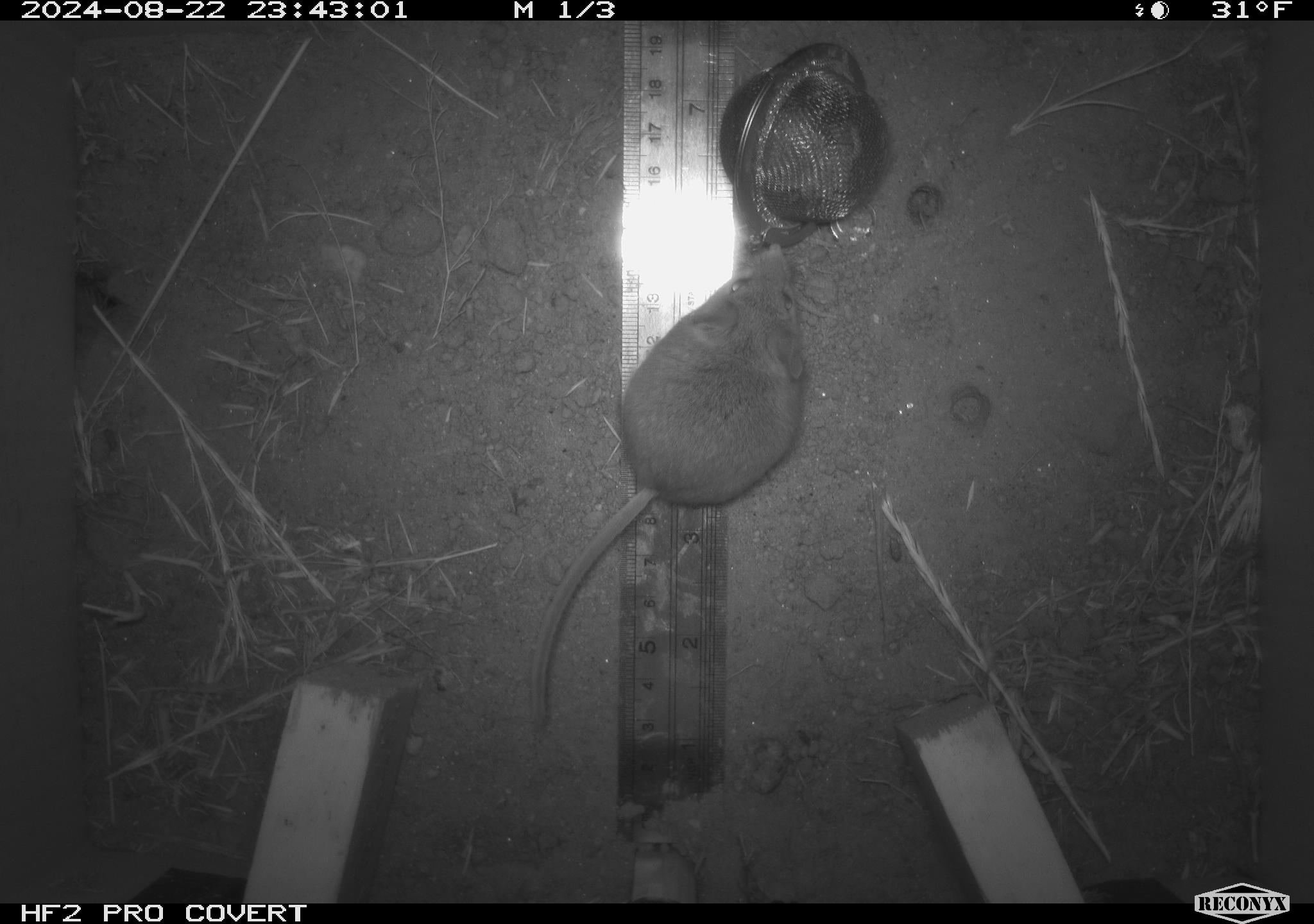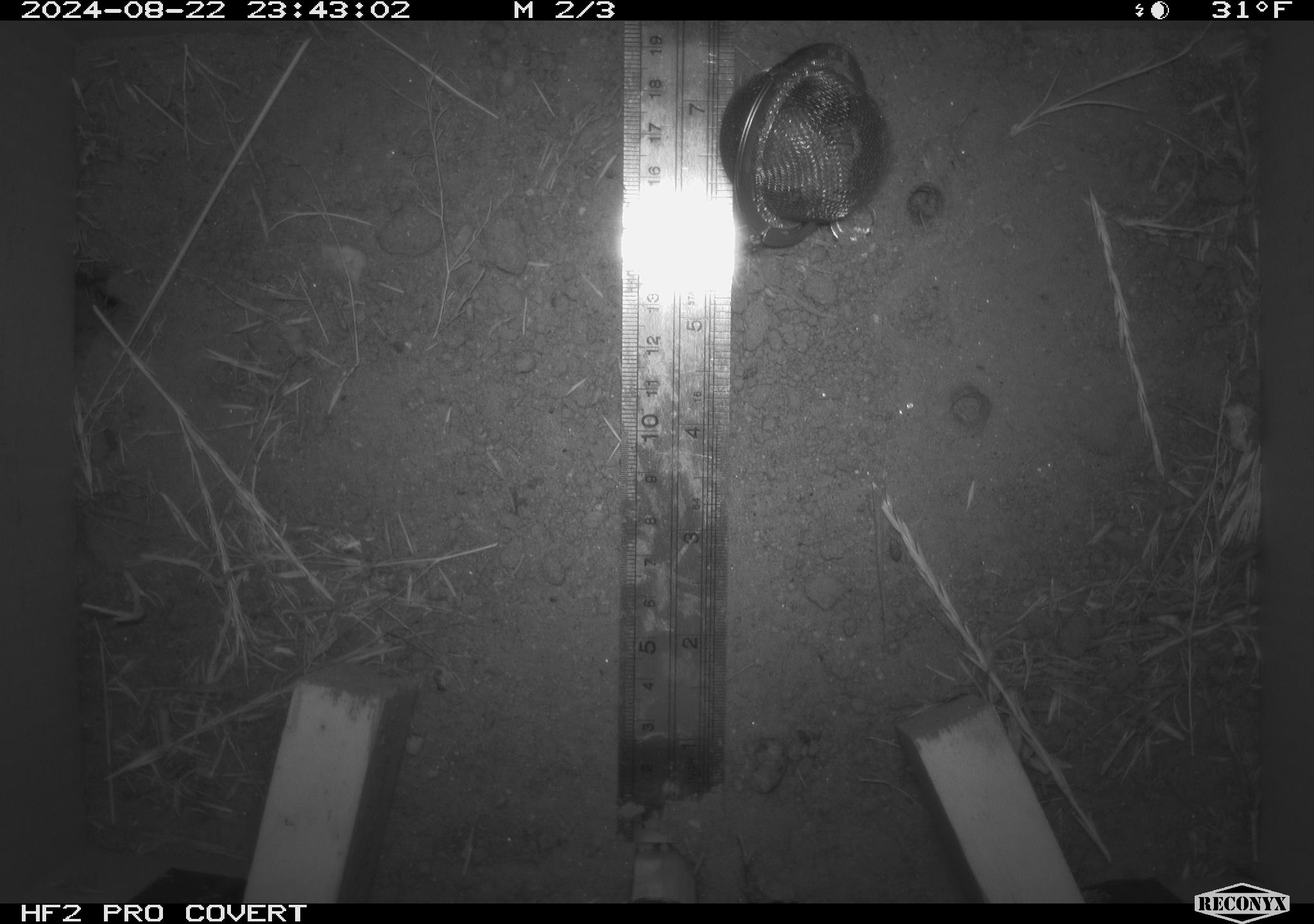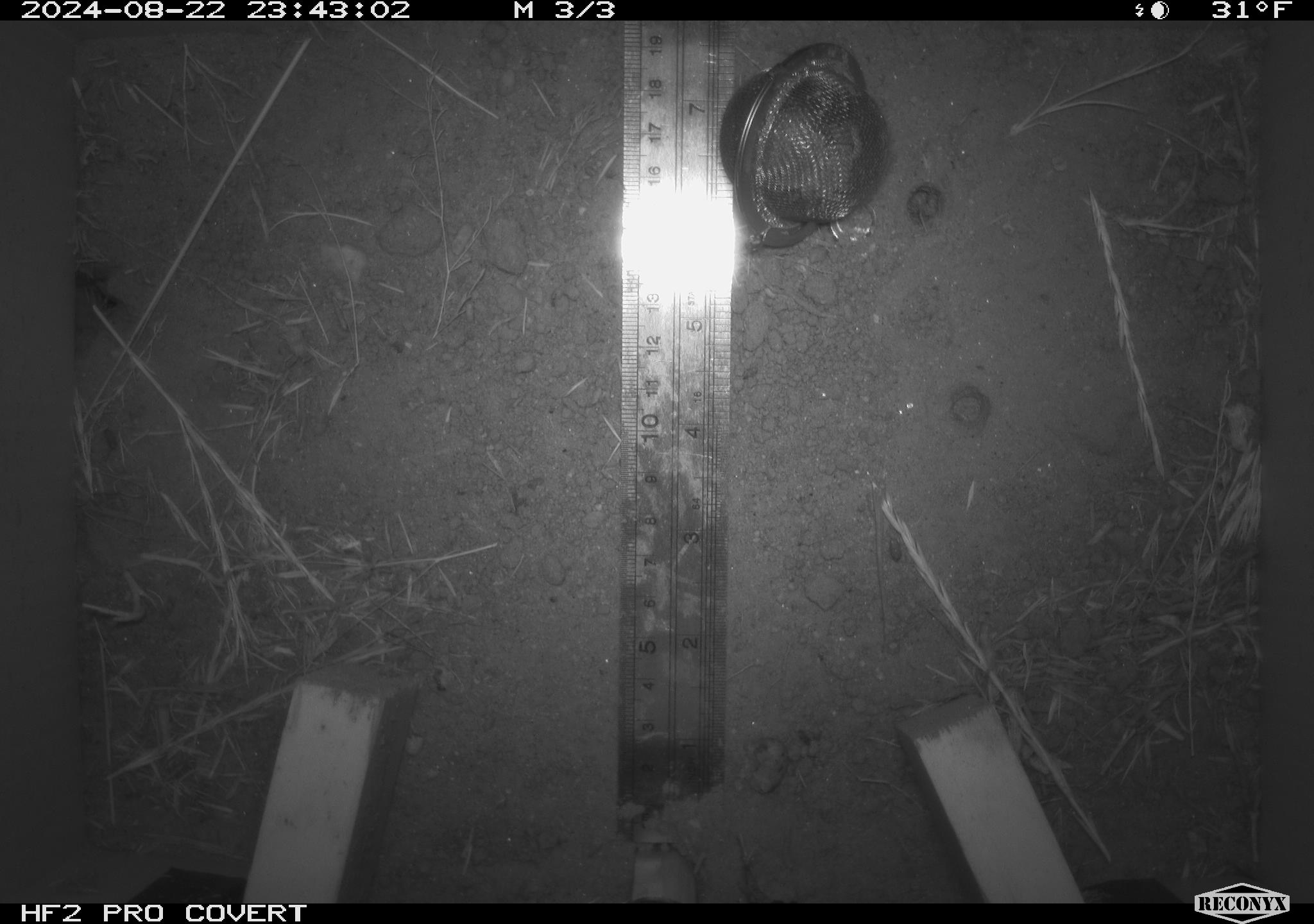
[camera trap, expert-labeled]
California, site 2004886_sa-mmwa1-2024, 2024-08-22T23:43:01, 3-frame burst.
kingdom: Animalia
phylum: Chordata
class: Mammalia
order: Rodentia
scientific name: Rodentia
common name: mouse species